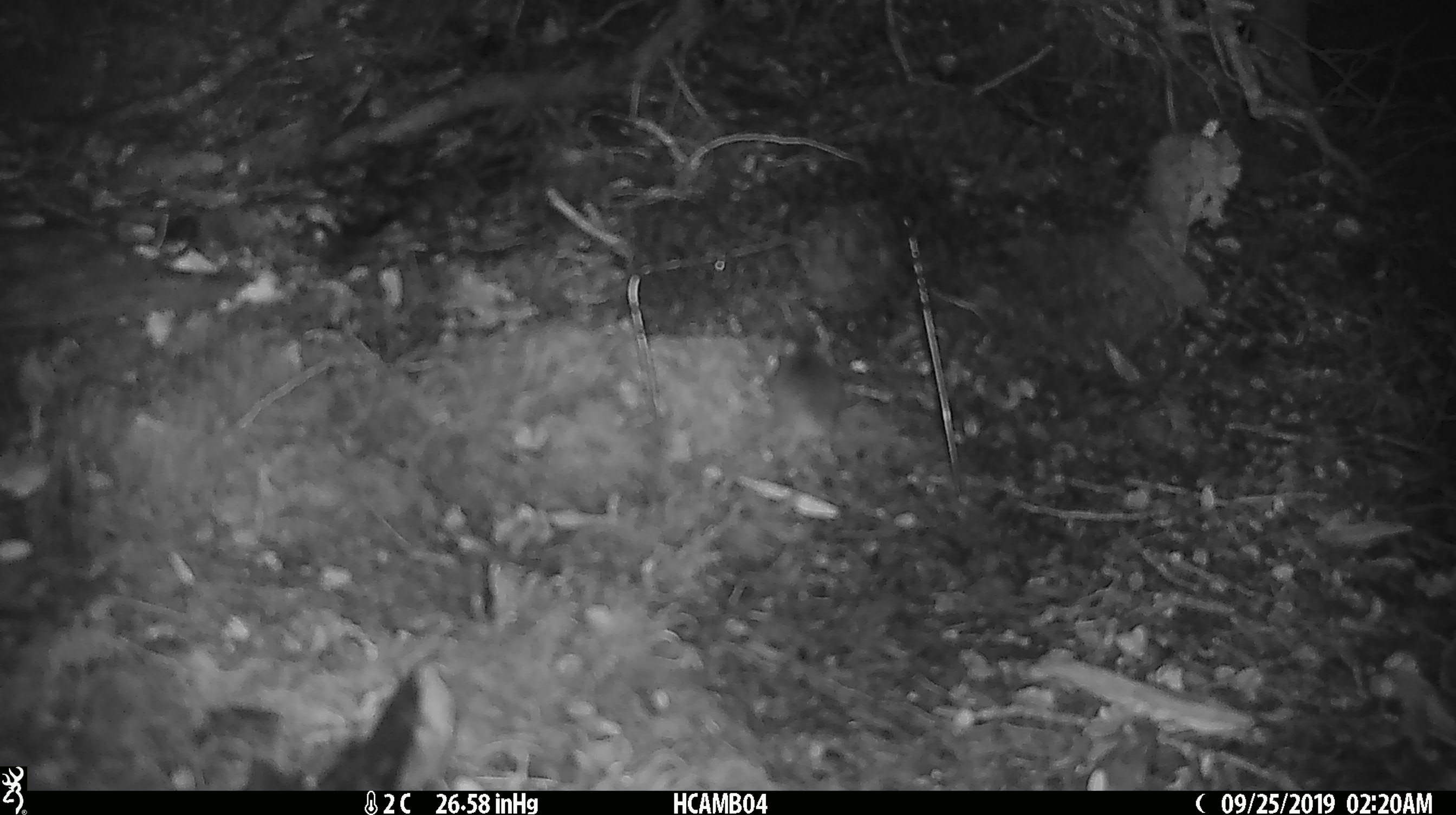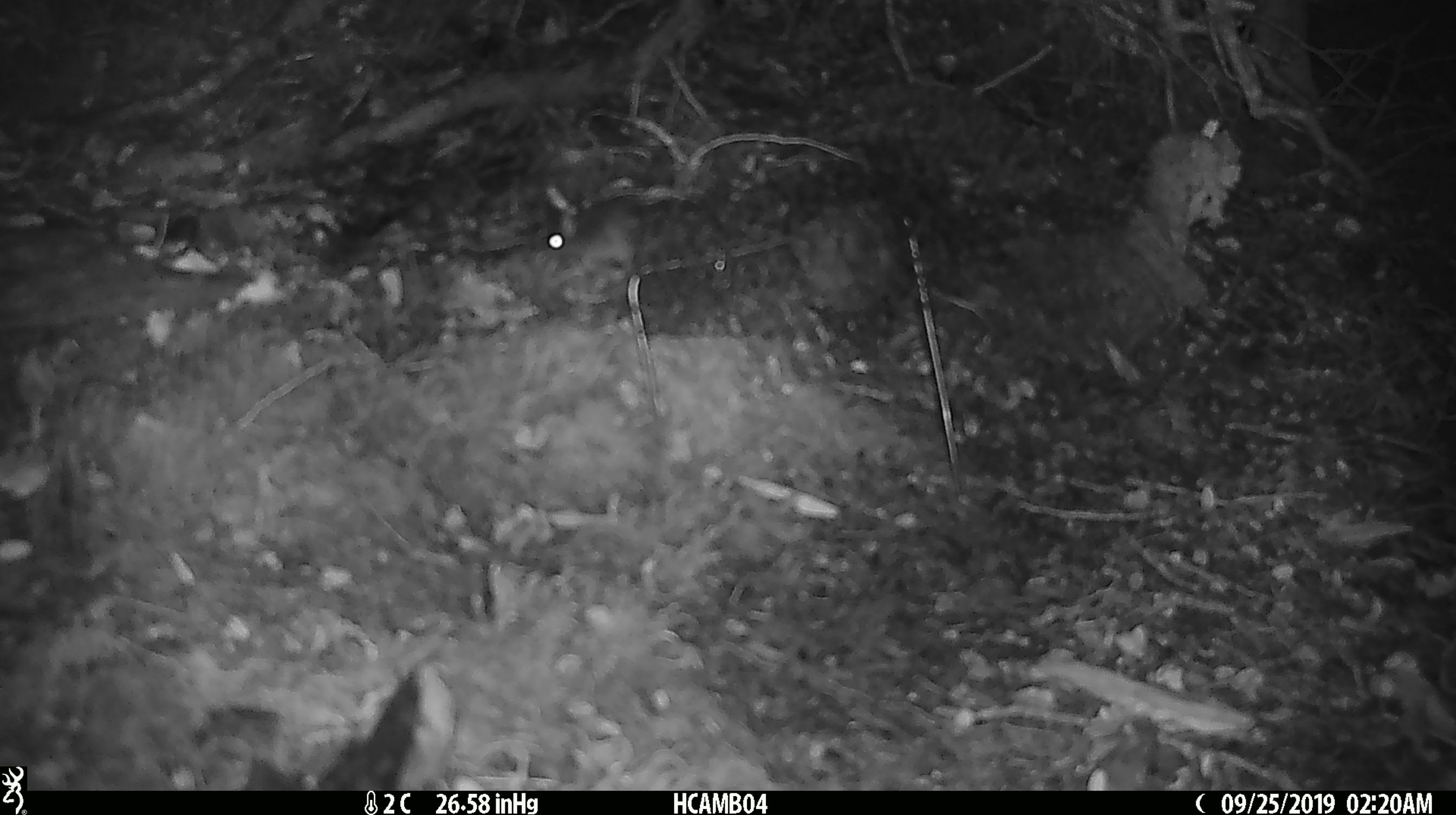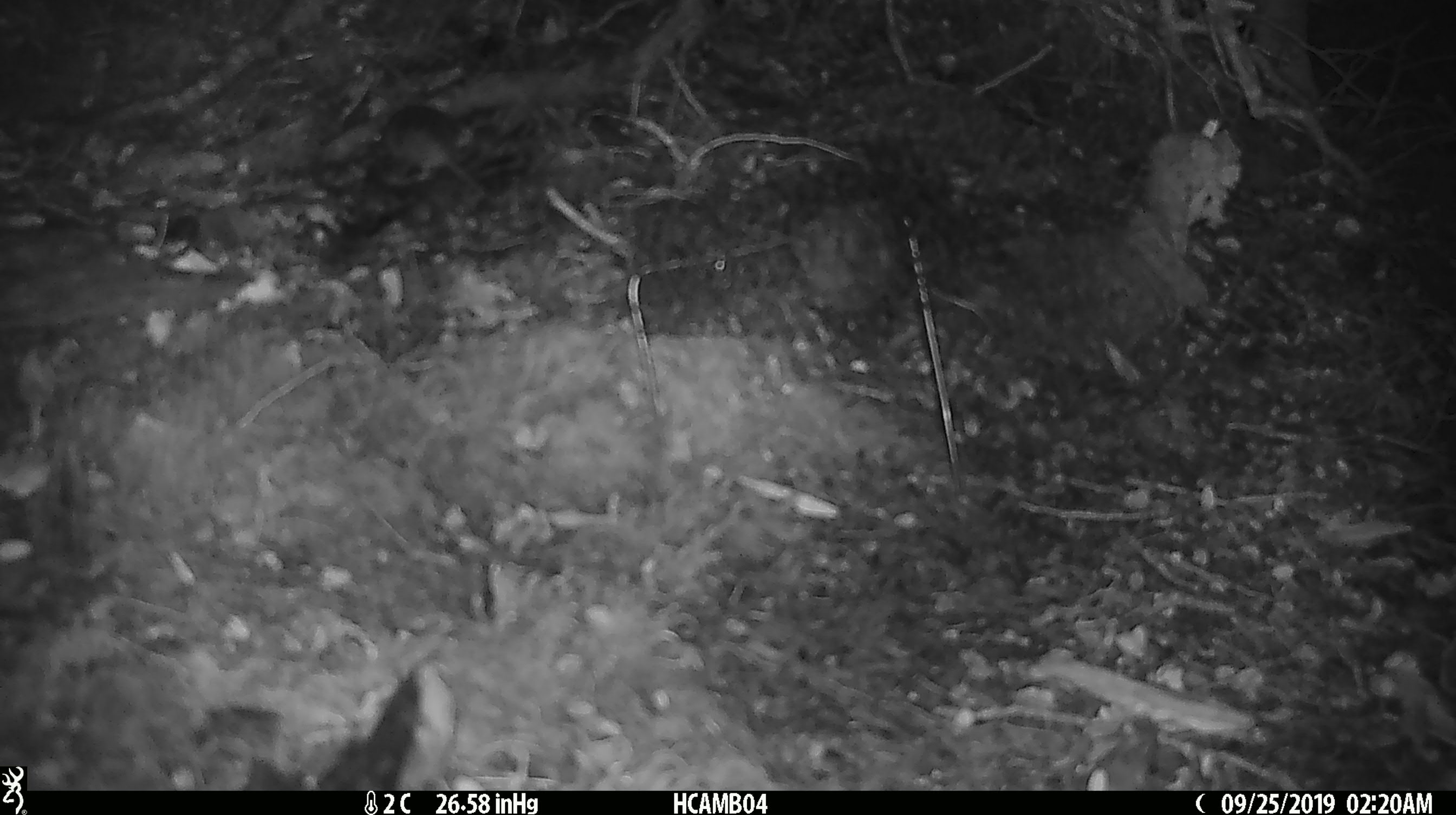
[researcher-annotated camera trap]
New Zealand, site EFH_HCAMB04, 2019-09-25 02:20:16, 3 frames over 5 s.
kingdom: Animalia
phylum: Chordata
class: Mammalia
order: Rodentia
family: Muridae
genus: Mus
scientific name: Mus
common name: mouse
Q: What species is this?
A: Mouse (Mus).